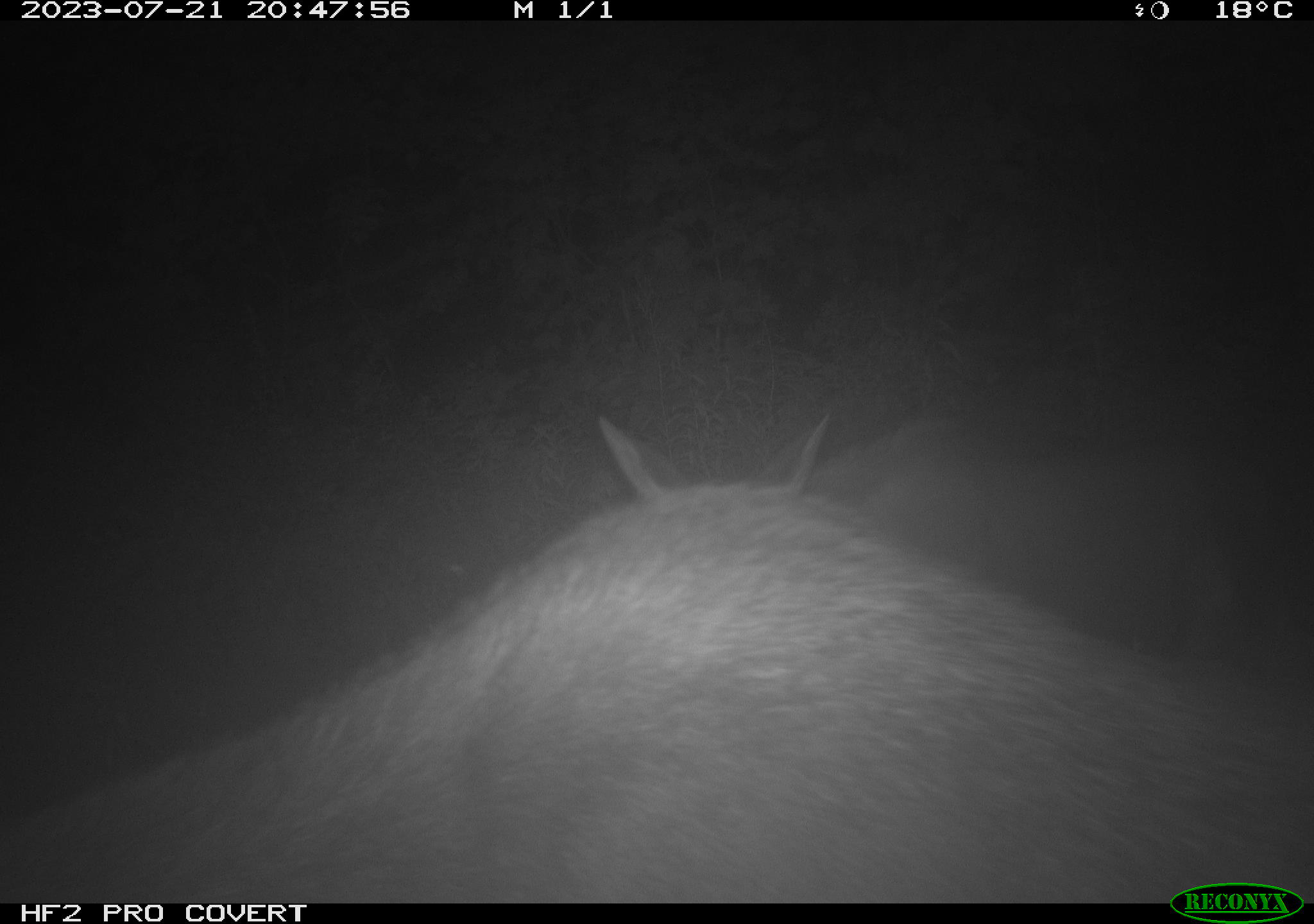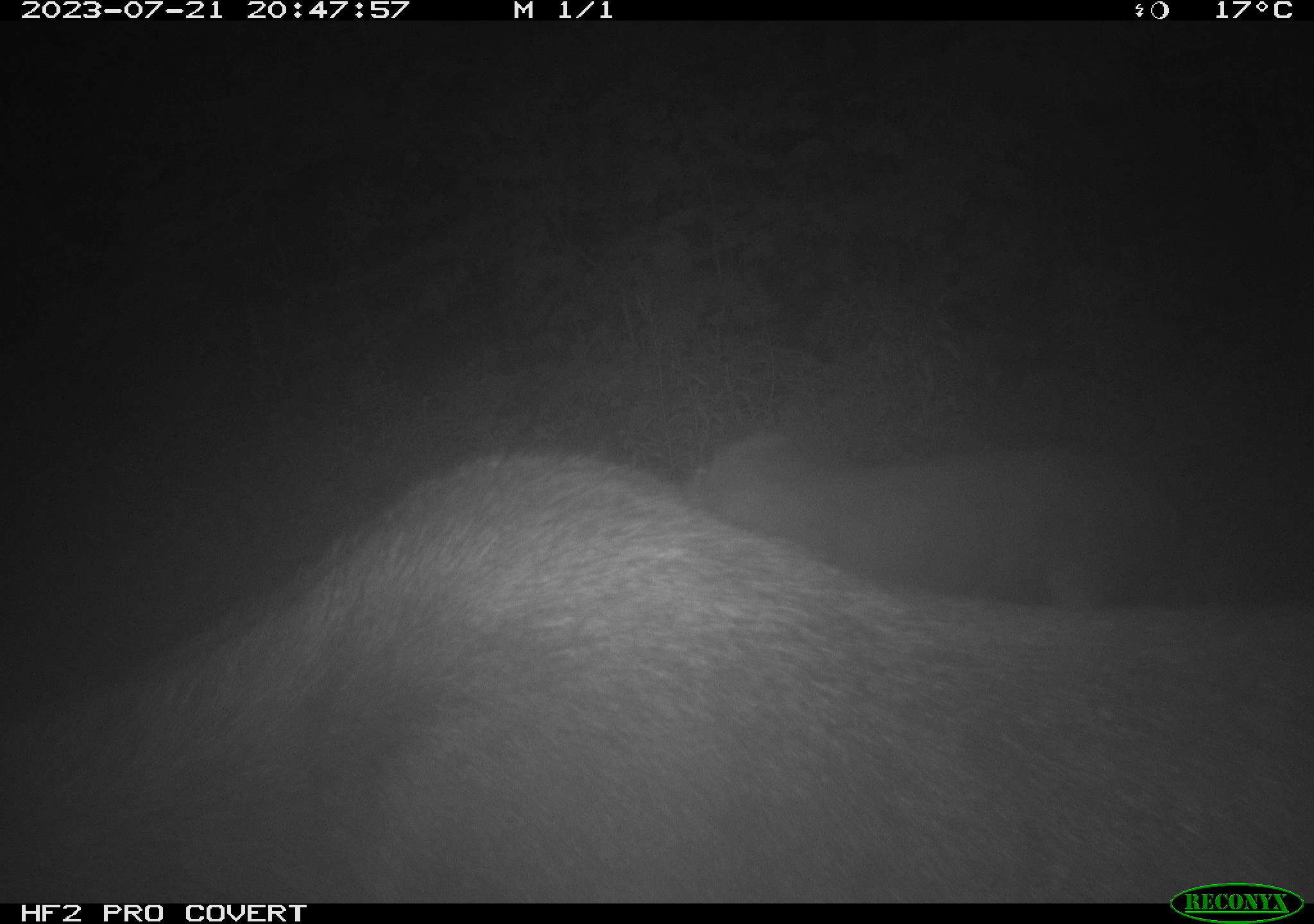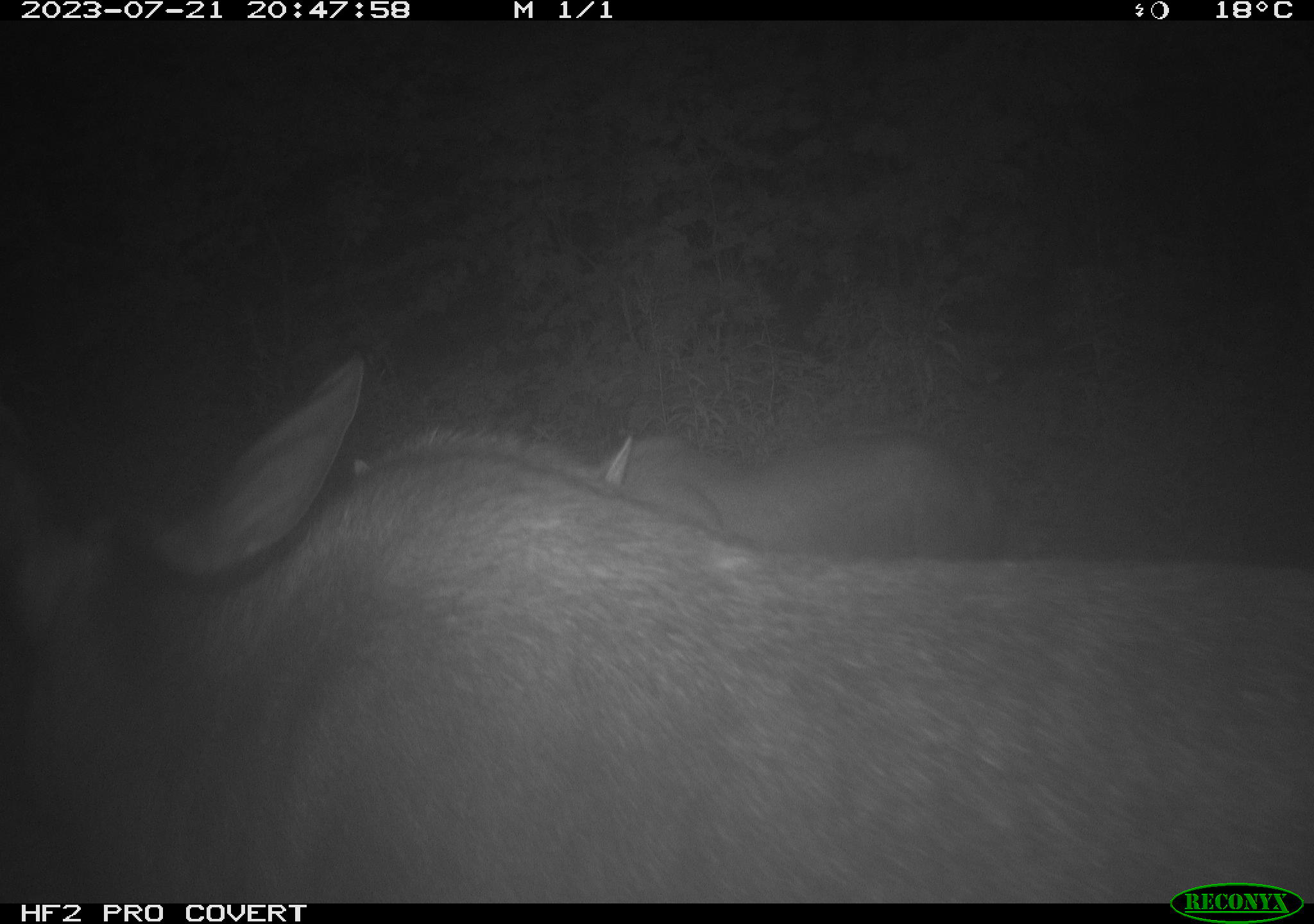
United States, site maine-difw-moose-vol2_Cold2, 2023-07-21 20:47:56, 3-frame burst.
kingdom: Animalia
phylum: Chordata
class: Mammalia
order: Artiodactyla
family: Cervidae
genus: Alces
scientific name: Alces alces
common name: moose